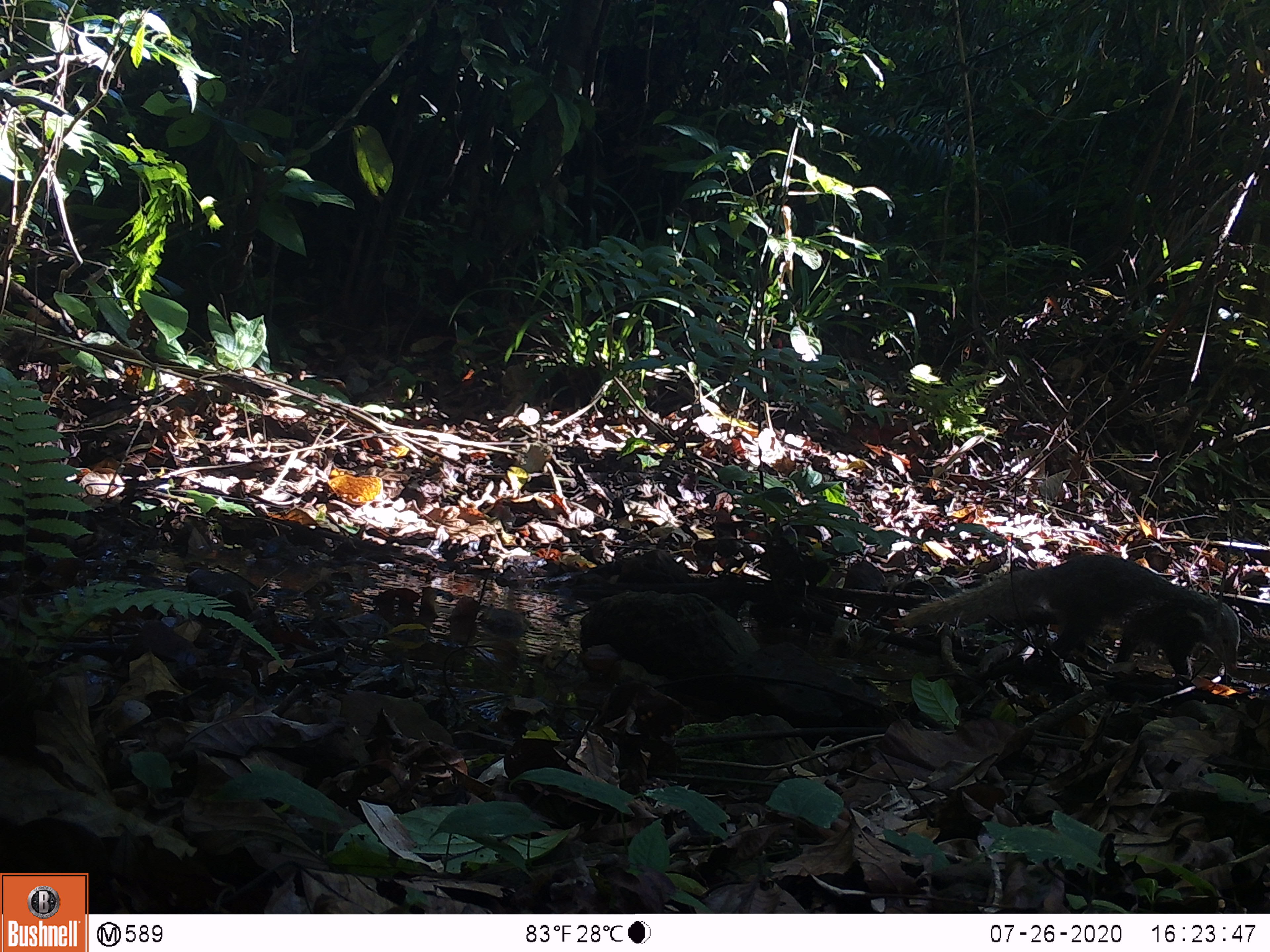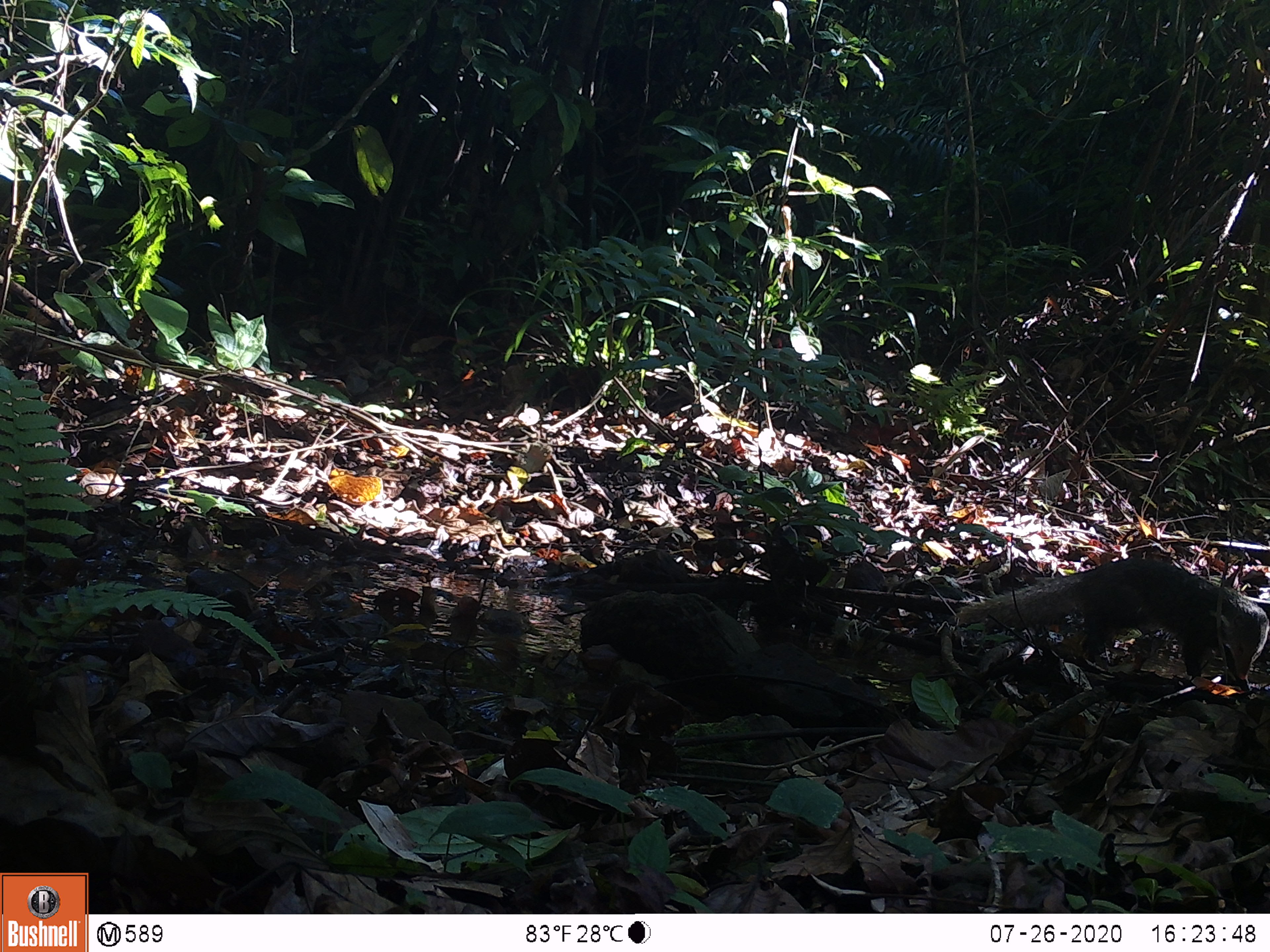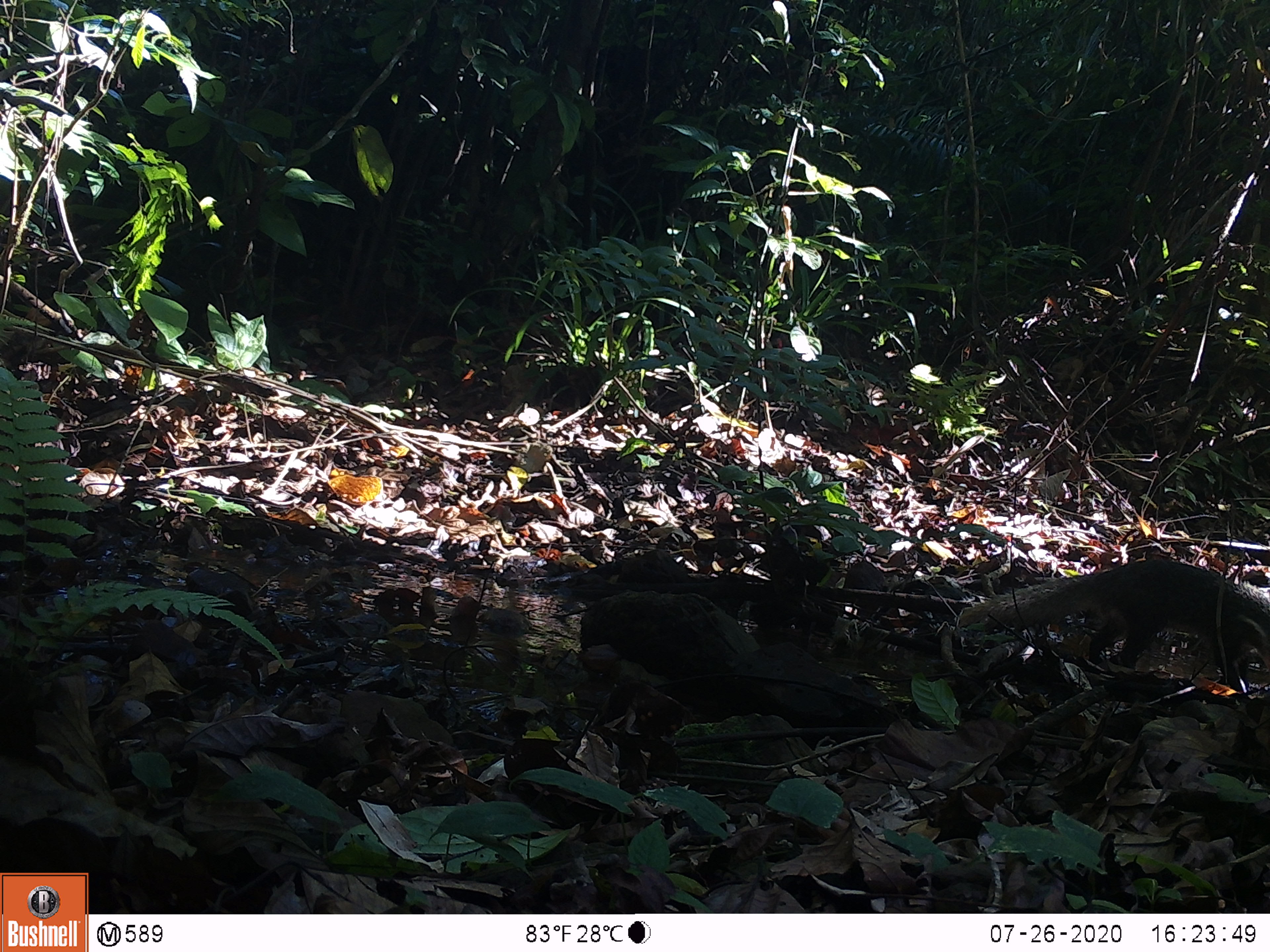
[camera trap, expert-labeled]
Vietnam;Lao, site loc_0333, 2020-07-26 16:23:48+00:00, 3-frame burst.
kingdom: Animalia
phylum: Chordata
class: Mammalia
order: Carnivora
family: Herpestidae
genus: Urva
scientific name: Urva urva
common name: crab-eating mongoose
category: crab eating mongoose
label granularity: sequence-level